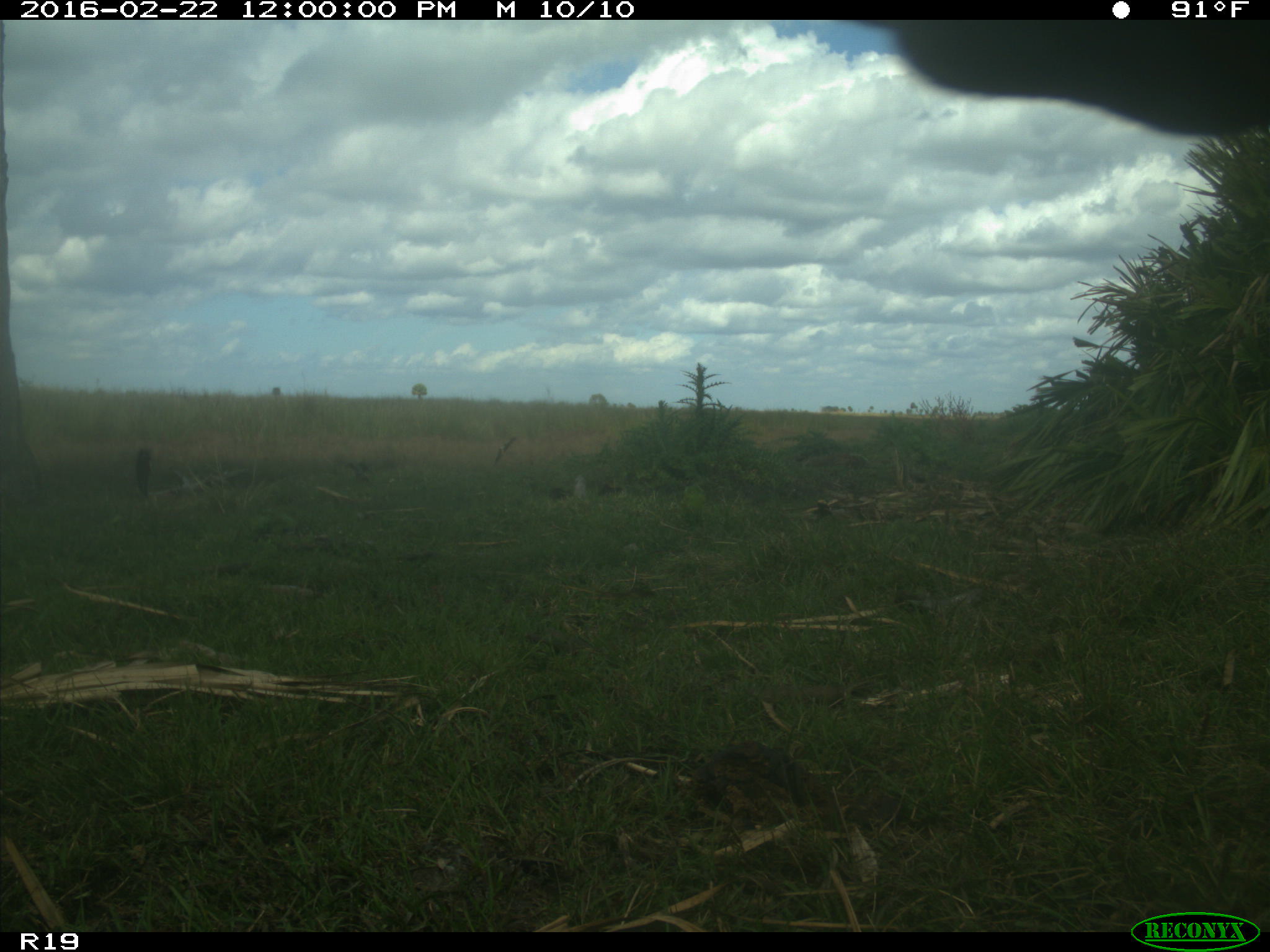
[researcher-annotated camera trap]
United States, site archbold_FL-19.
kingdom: Animalia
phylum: Chordata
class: Mammalia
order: Artiodactyla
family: Bovidae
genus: Bos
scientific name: Bos taurus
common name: domestic cow